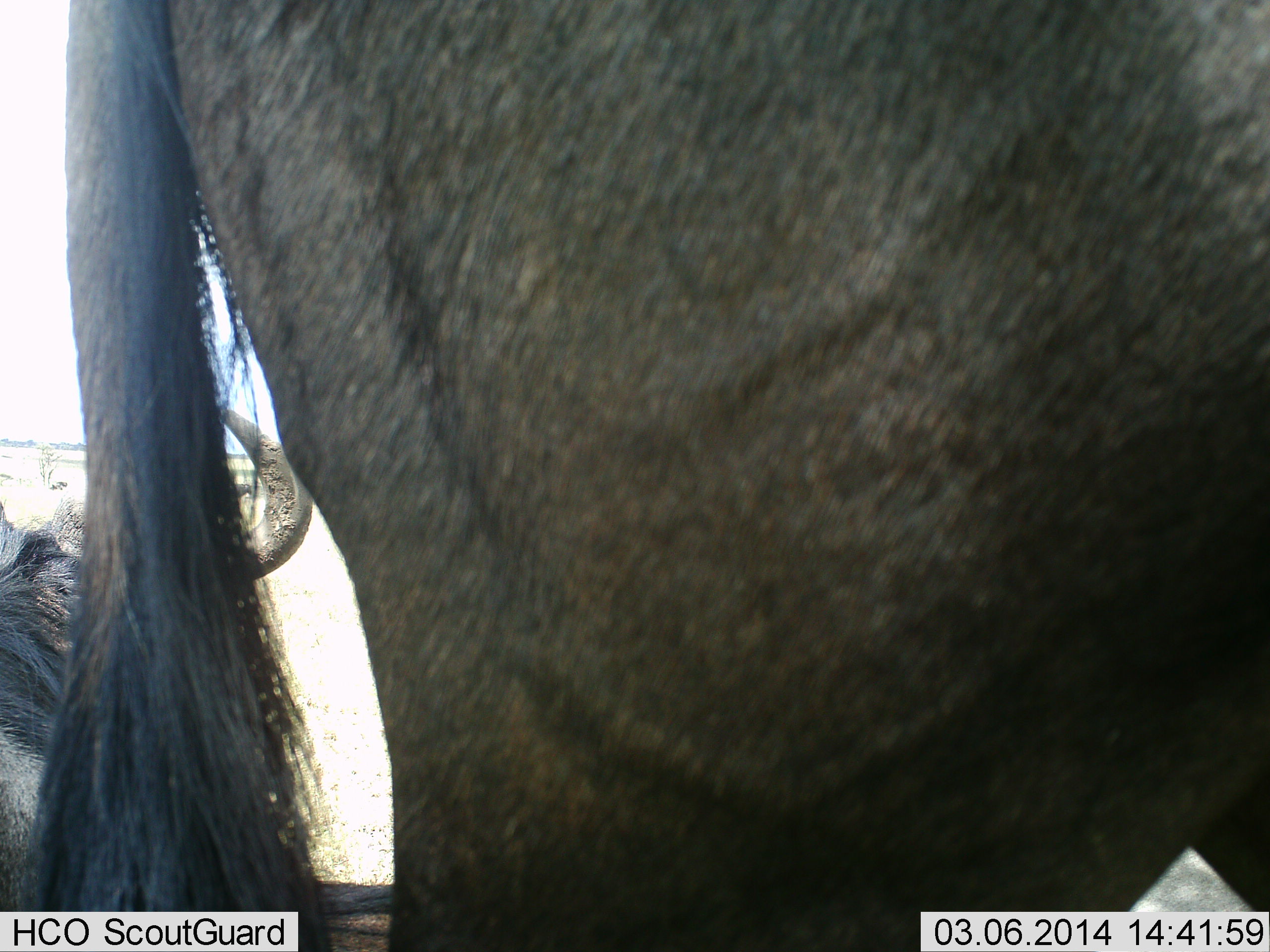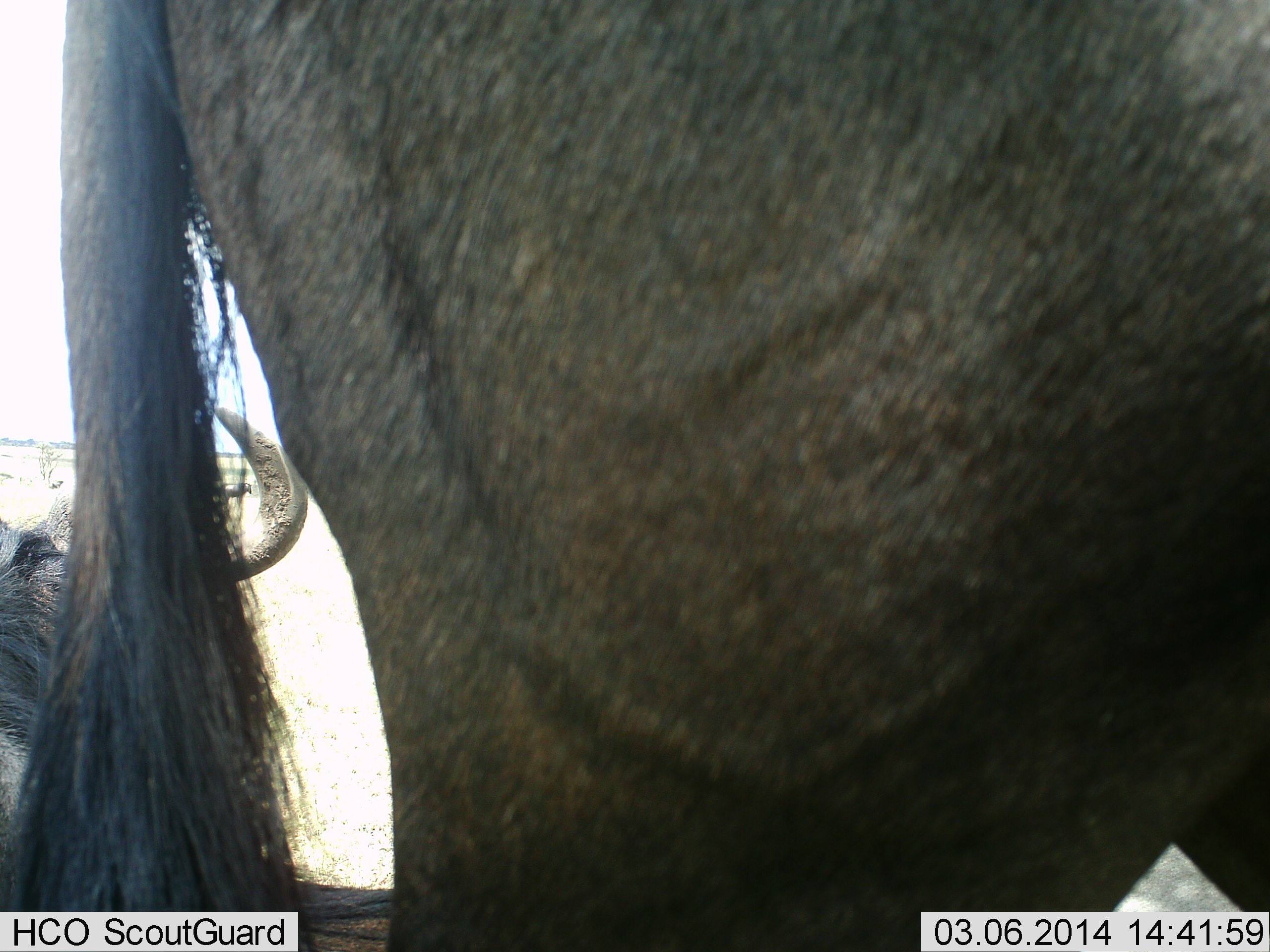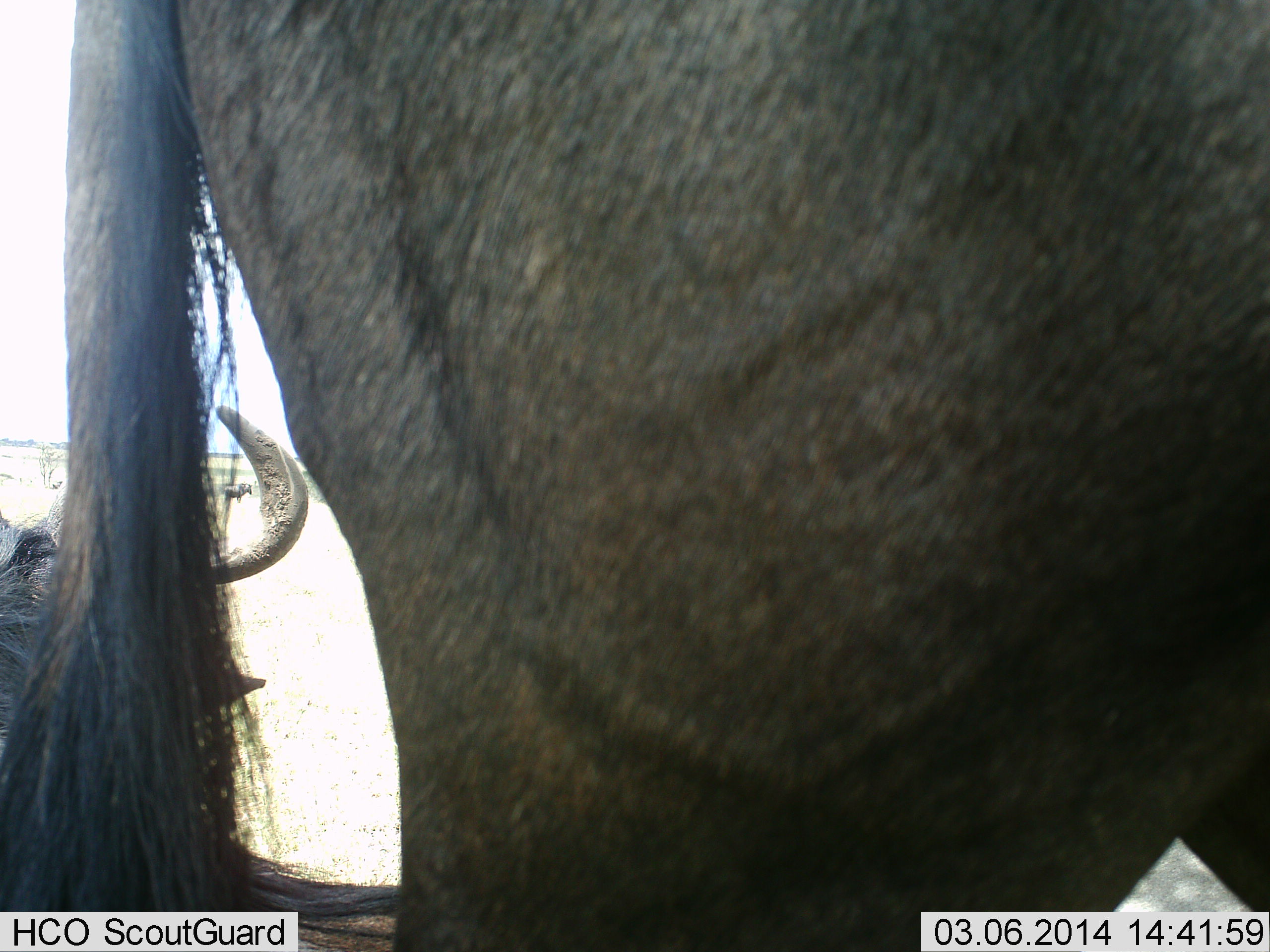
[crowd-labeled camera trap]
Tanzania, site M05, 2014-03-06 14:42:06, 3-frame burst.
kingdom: Animalia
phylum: Chordata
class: Mammalia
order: Artiodactyla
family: Bovidae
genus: Connochaetes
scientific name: Connochaetes taurinus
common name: blue wildebeest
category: wildebeest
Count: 2.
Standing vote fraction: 100%.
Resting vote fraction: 60%.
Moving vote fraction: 0%.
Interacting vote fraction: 0%.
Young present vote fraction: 0%.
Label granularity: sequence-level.